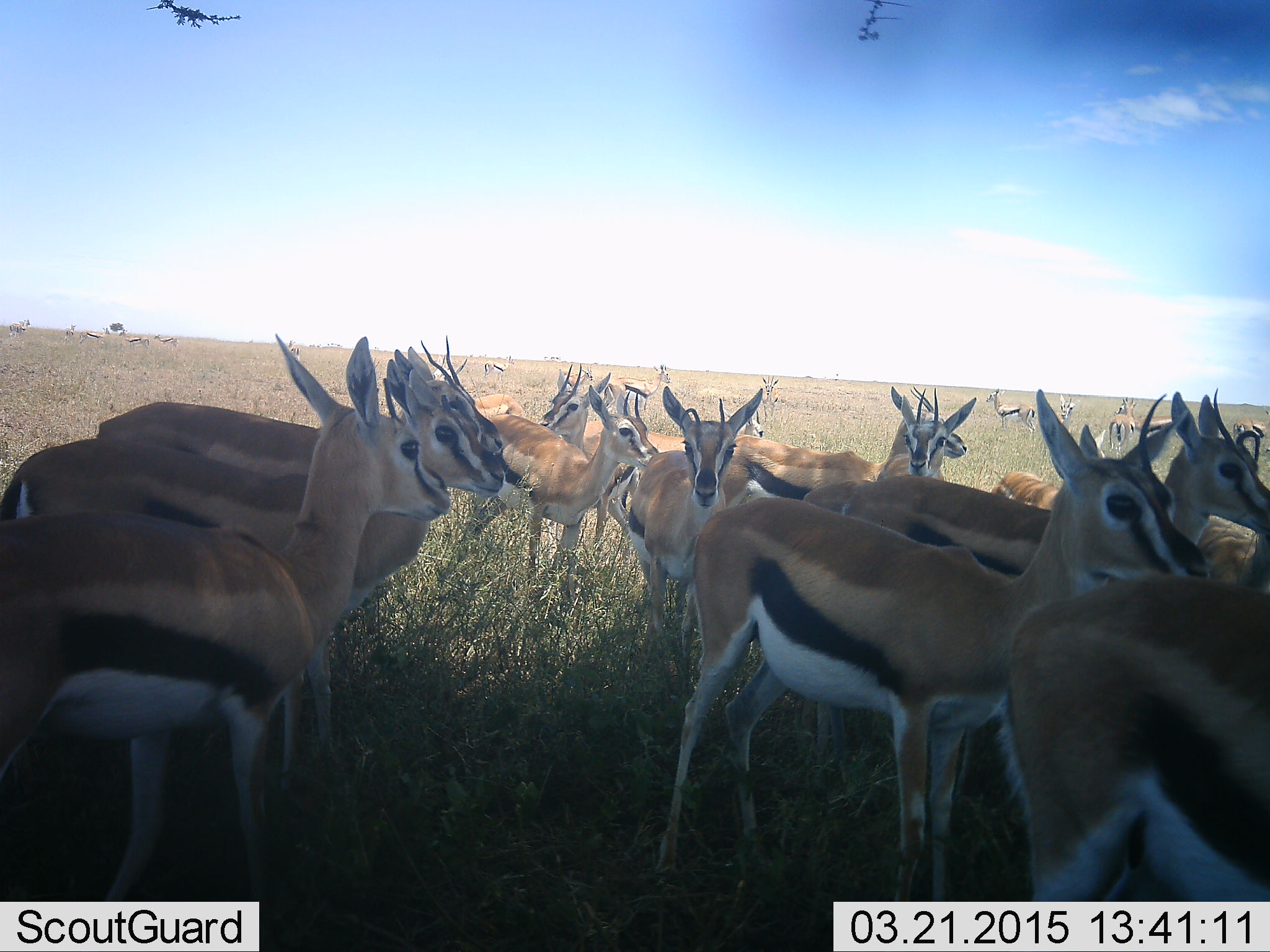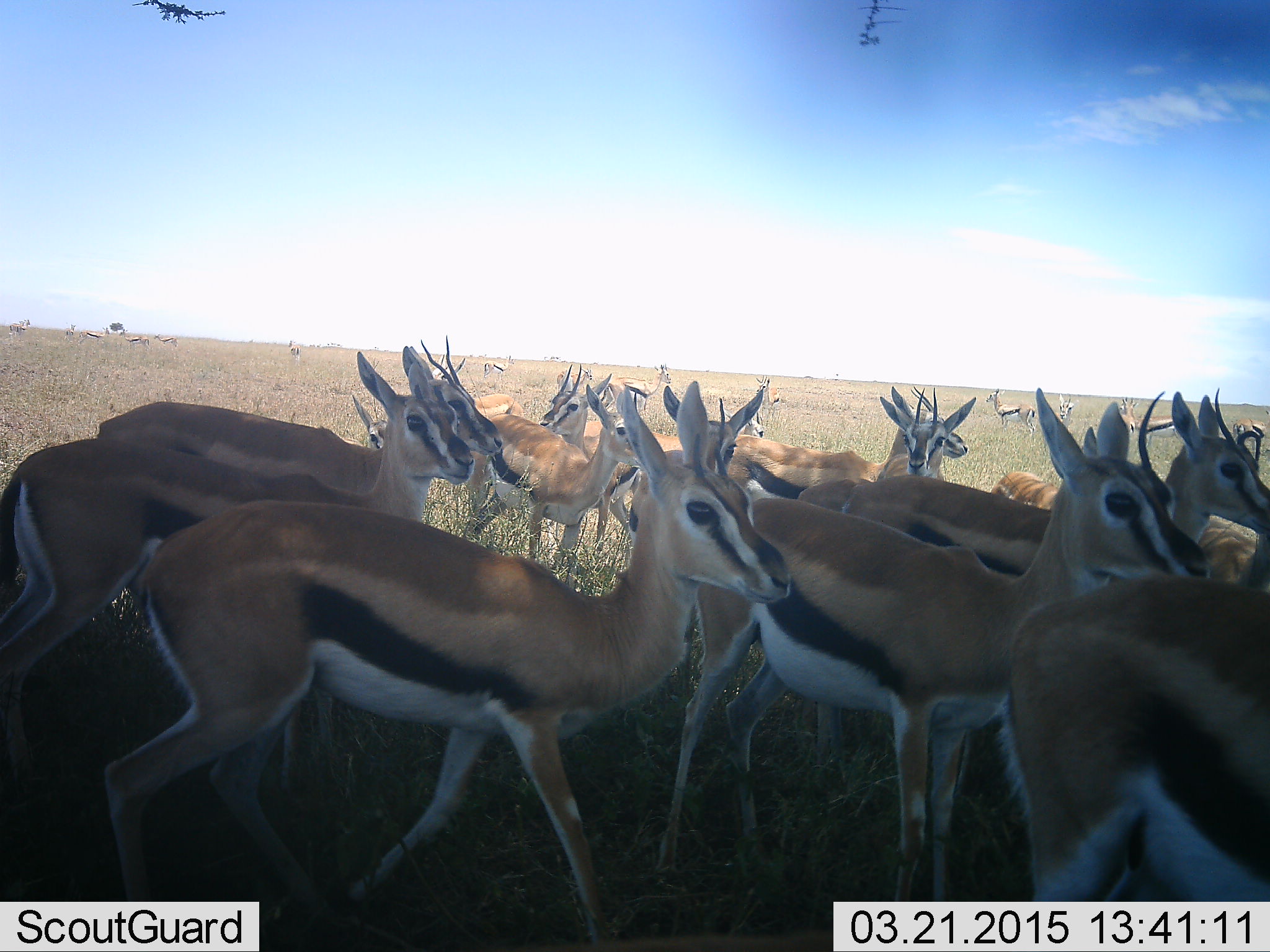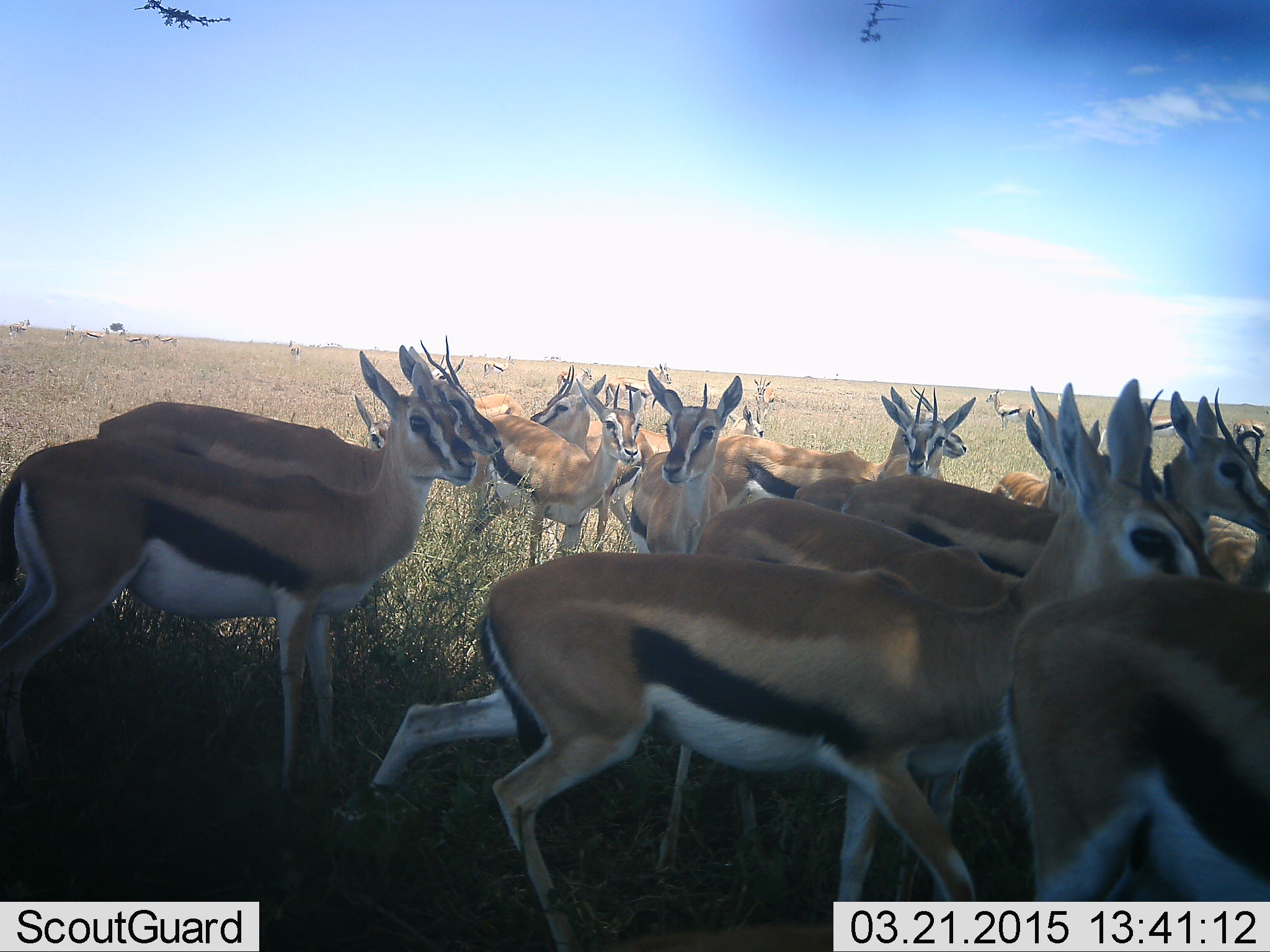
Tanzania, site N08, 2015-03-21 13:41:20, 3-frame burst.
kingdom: Animalia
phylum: Chordata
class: Mammalia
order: Artiodactyla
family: Bovidae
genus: Eudorcas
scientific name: Eudorcas thomsonii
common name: thomson's gazelle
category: gazellethomsons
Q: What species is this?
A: Gazellethomsons (thomson's gazelle) (Eudorcas thomsonii).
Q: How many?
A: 11-50.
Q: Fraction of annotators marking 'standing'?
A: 70%.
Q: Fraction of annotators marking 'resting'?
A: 0%.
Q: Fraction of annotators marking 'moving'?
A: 70%.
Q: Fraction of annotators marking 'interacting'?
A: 20%.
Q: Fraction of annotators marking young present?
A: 0%.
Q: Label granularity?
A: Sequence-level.